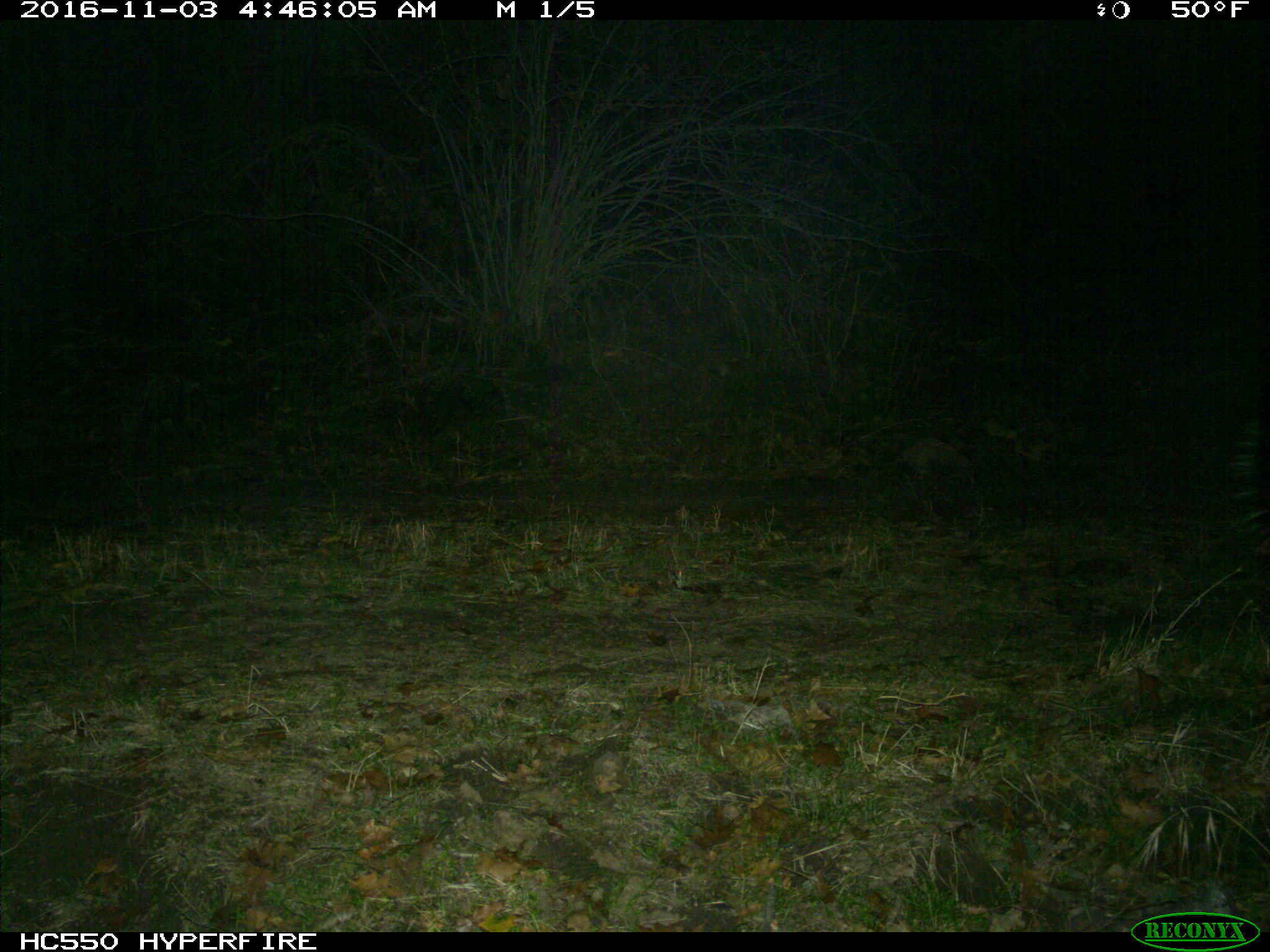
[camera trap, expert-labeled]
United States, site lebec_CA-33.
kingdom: Animalia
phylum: Chordata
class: Mammalia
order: Carnivora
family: Mephitidae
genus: Mephitis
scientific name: Mephitis mephitis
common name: striped skunk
Mephitis mephitis (striped skunk).